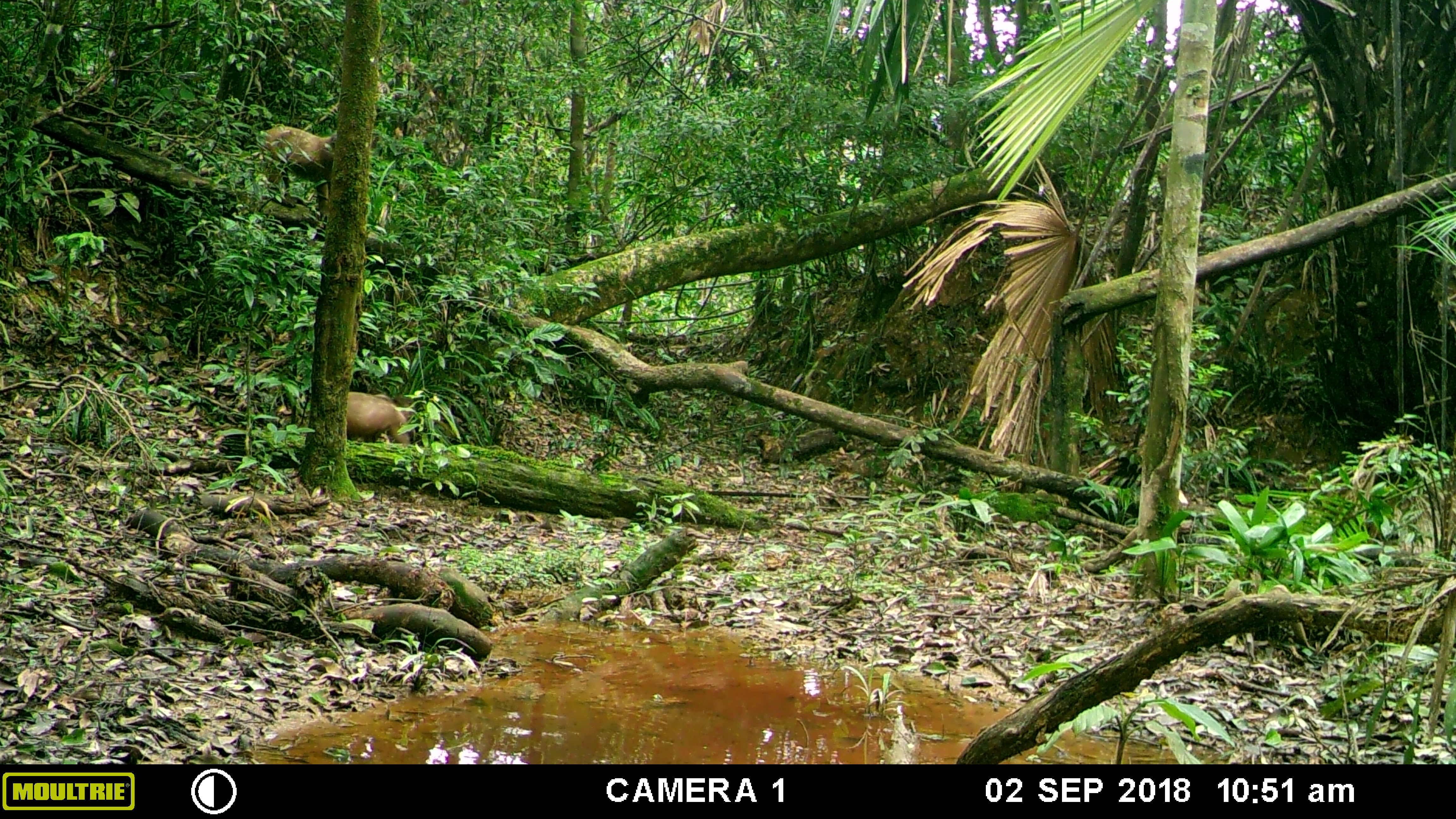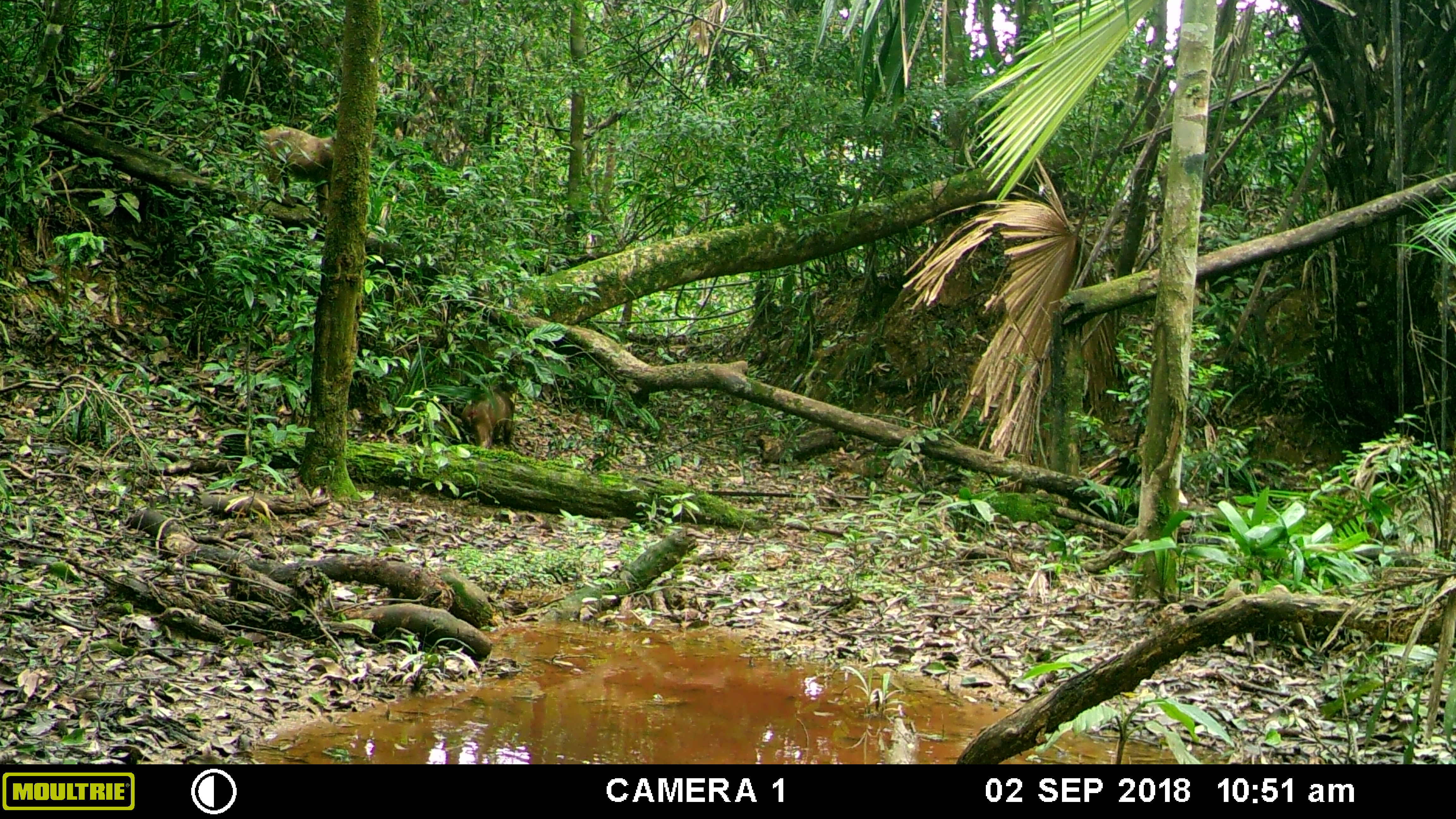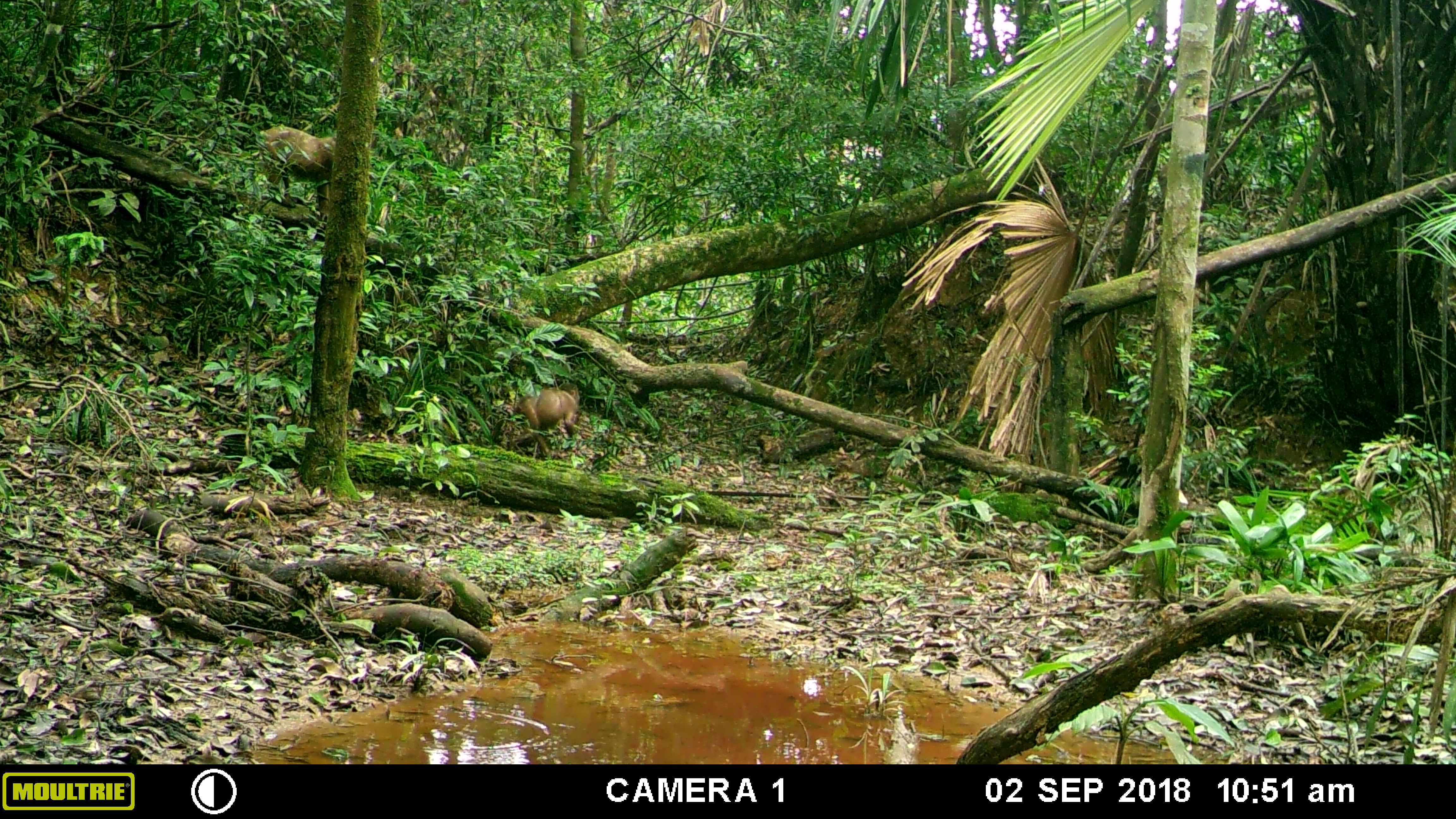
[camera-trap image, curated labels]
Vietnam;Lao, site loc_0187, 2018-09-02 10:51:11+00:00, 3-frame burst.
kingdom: Animalia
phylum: Chordata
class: Mammalia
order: Primates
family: Cercopithecidae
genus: Macaca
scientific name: Macaca arctoides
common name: stump-tailed macaque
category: stump tailed macaque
Stump tailed macaque (stump-tailed macaque) (Macaca arctoides). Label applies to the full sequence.